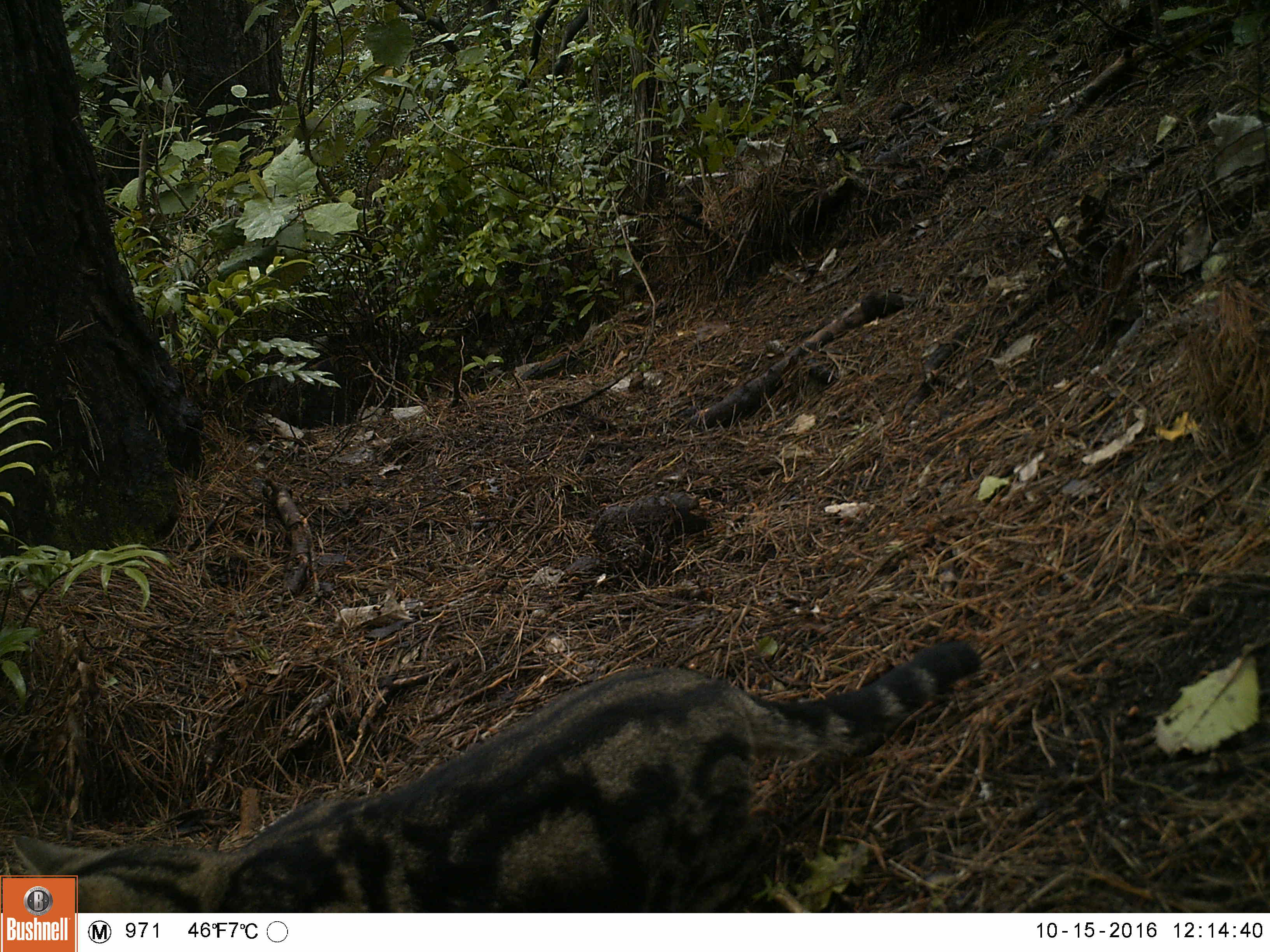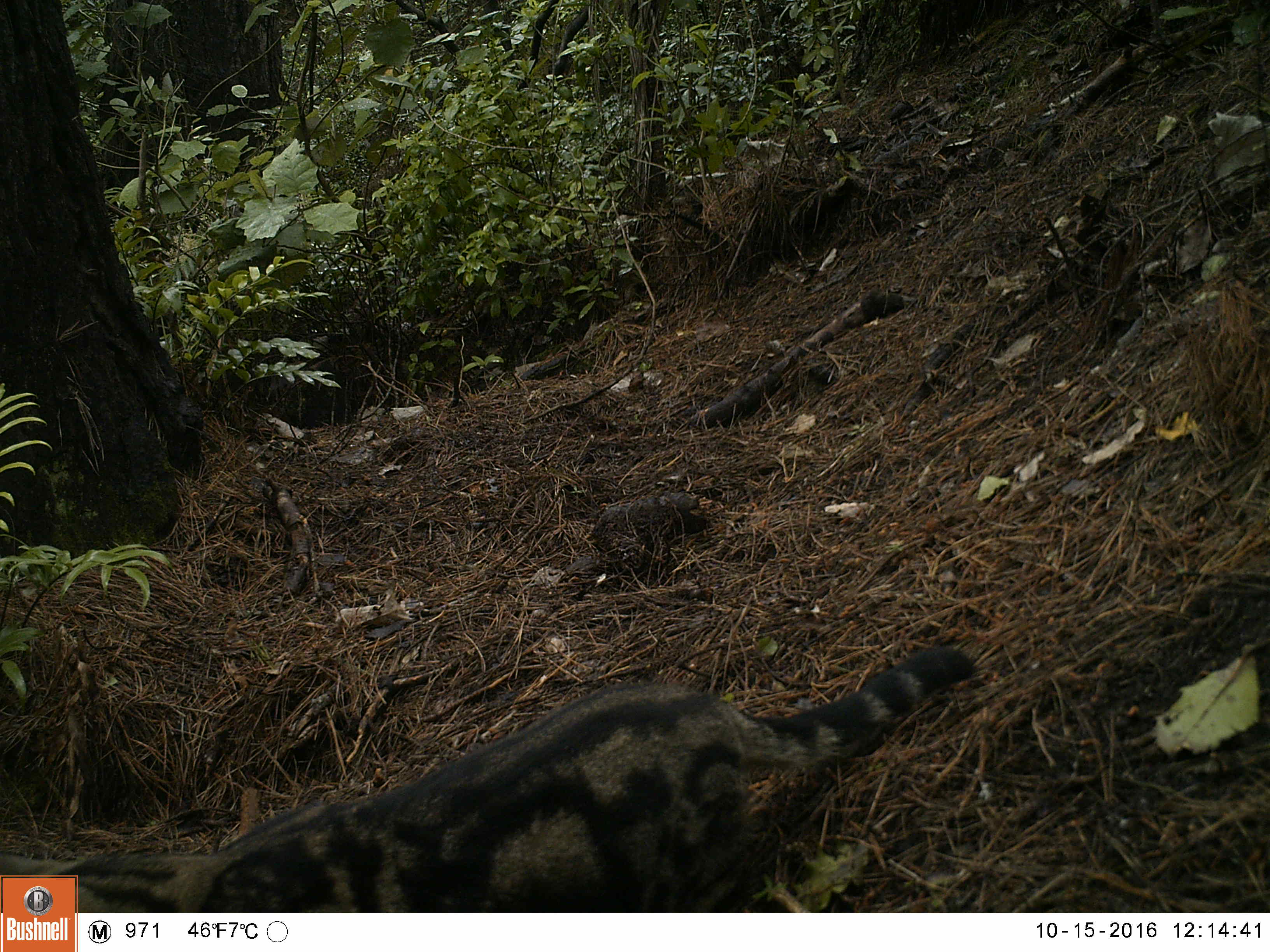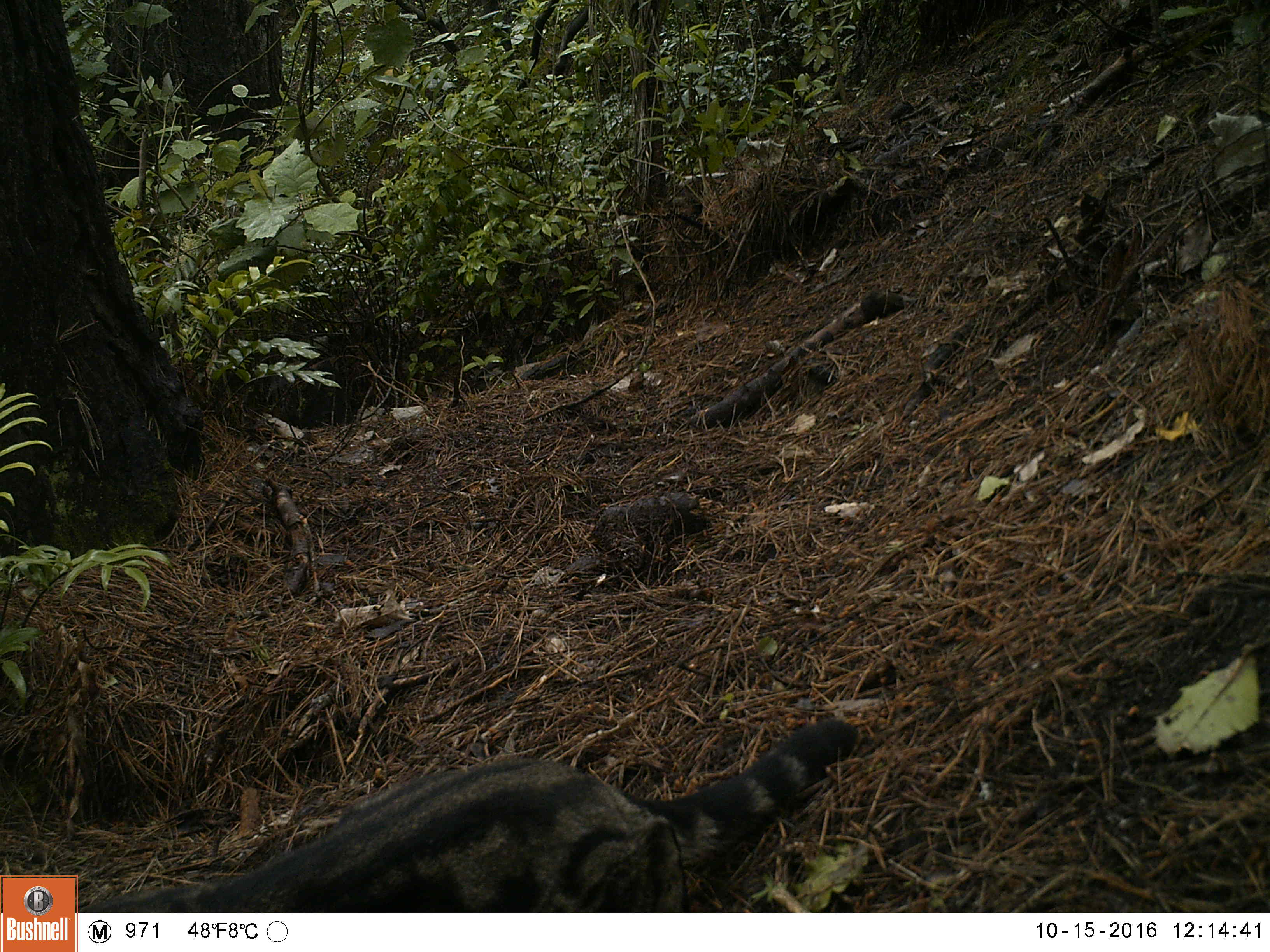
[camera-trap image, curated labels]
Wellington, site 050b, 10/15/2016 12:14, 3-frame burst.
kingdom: Animalia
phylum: Chordata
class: Mammalia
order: Carnivora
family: Felidae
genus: Felis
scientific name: Felis catus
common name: cat